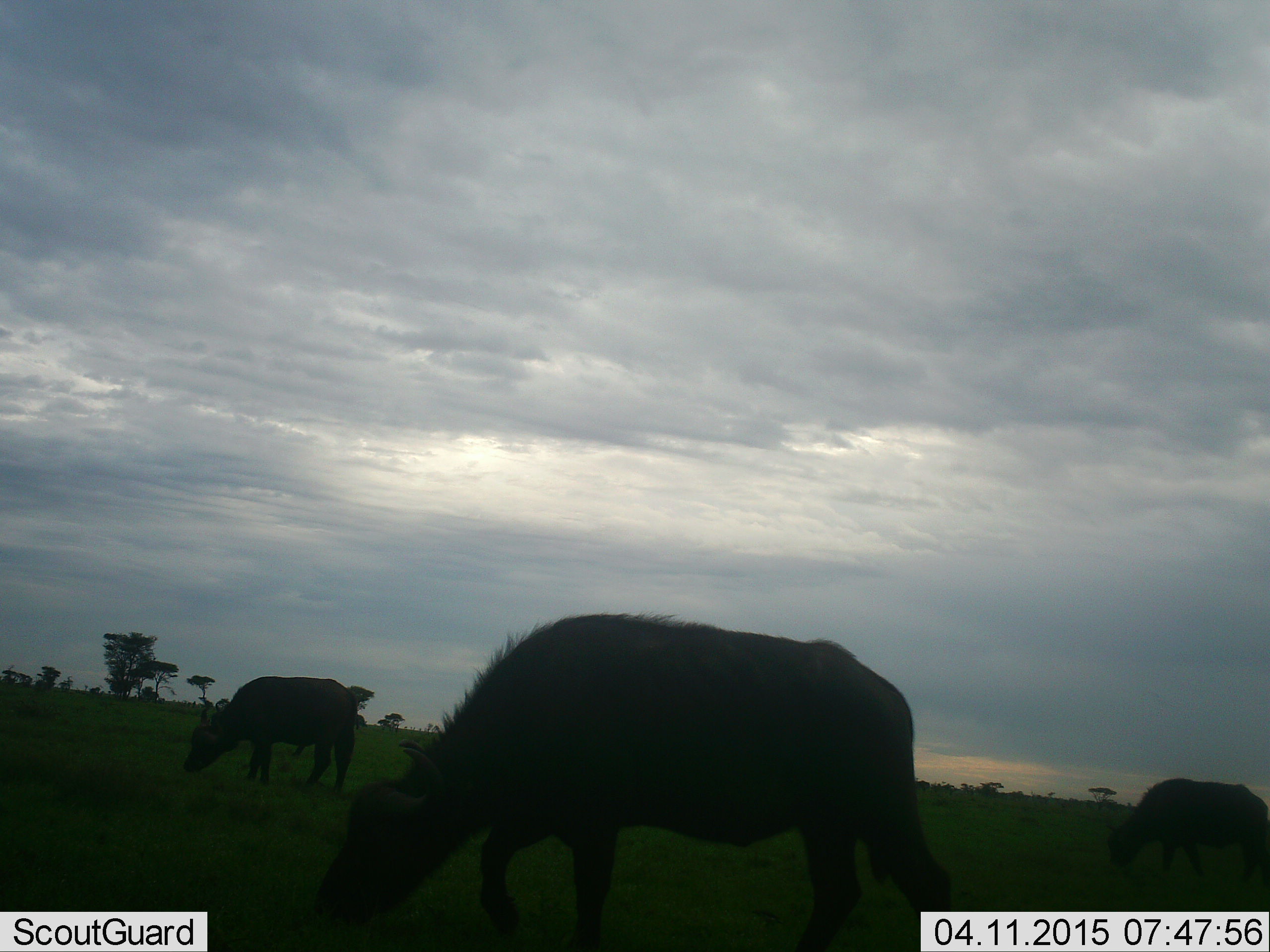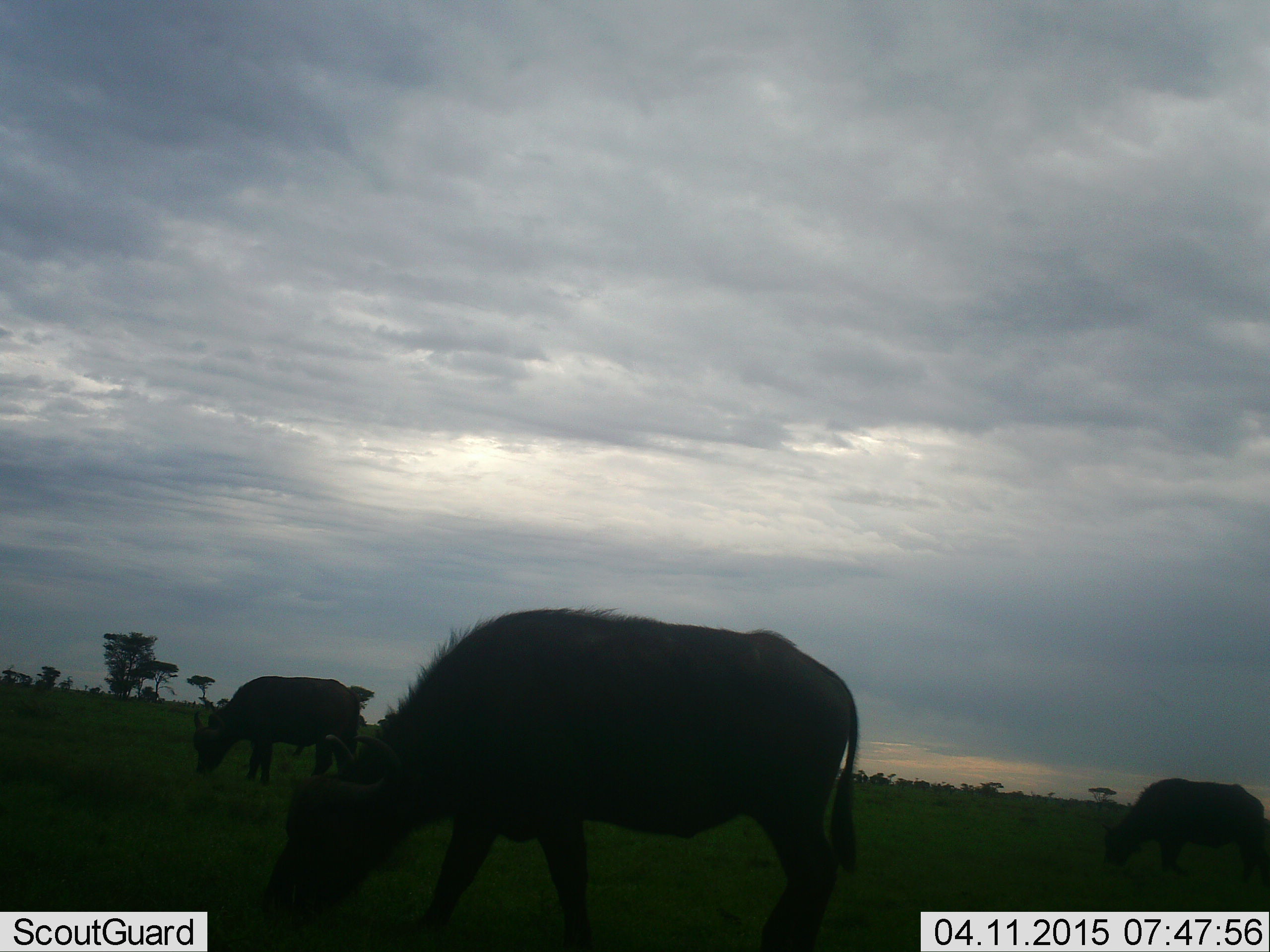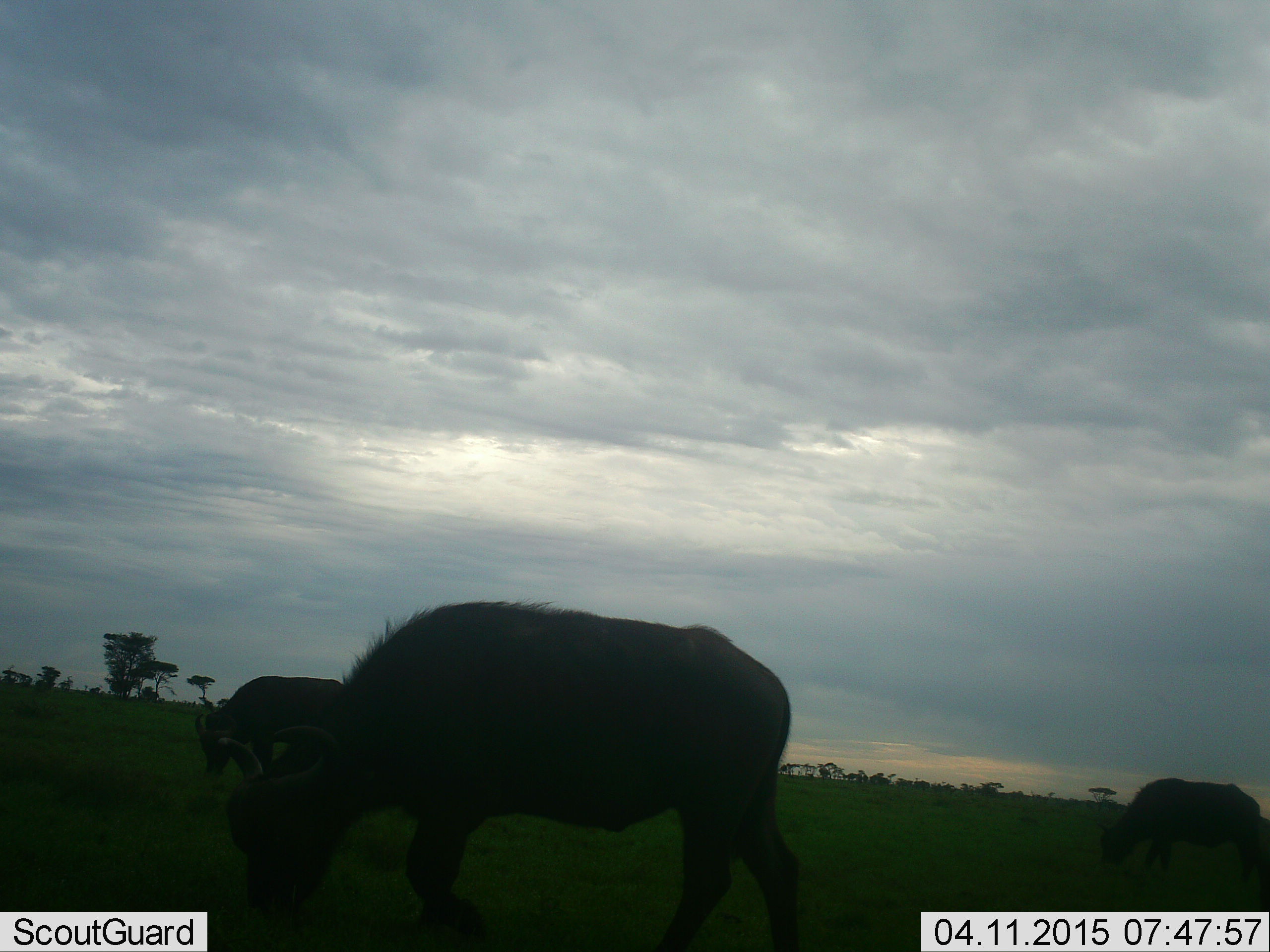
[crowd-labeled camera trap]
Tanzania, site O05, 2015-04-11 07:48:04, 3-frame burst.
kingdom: Animalia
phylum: Chordata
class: Mammalia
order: Artiodactyla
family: Bovidae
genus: Syncerus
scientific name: Syncerus caffer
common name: cape buffalo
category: buffalo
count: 3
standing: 40%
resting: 0%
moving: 10%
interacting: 0%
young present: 20%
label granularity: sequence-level